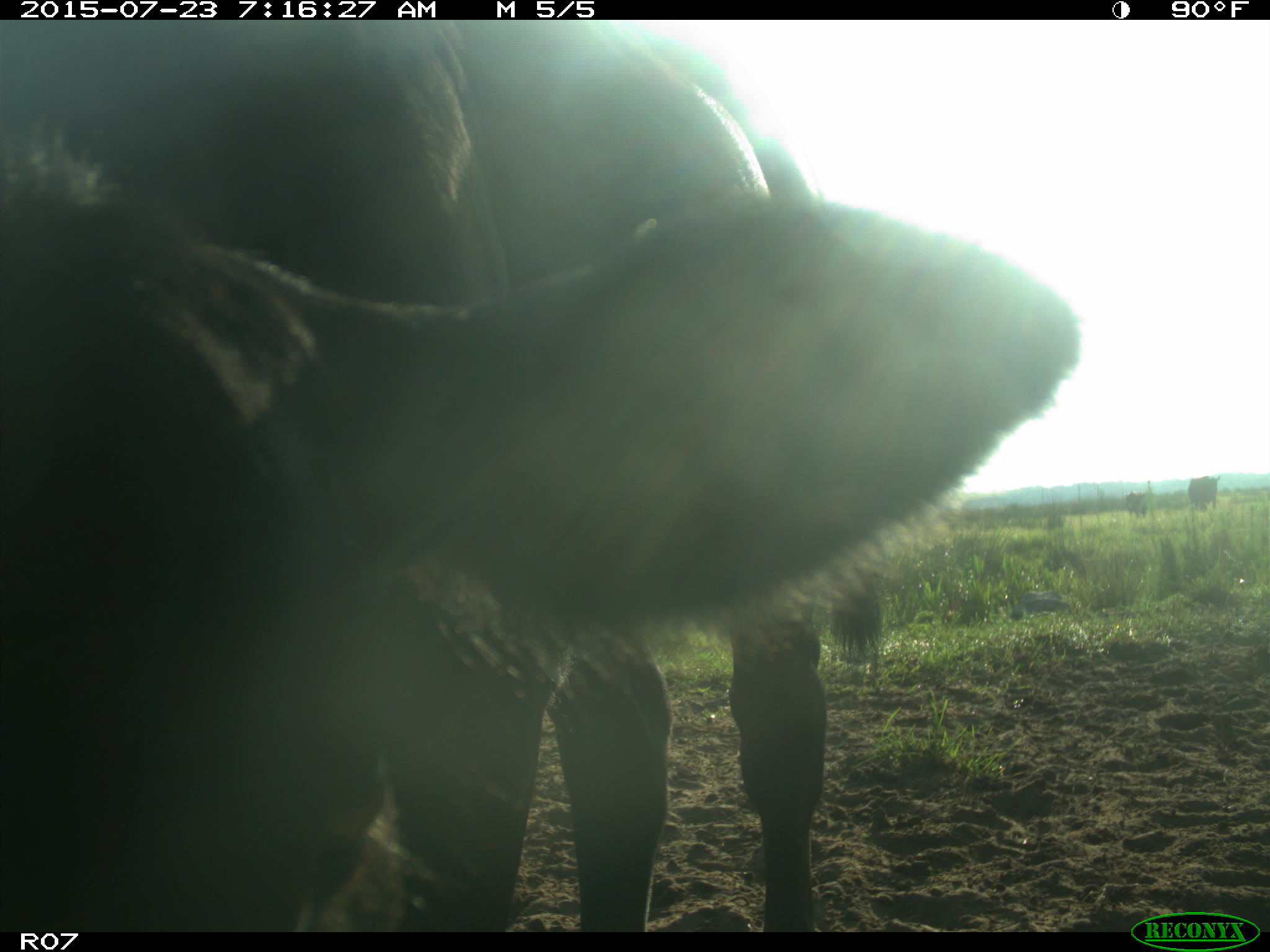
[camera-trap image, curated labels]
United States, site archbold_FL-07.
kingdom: Animalia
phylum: Chordata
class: Mammalia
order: Artiodactyla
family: Bovidae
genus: Bos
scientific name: Bos taurus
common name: domestic cow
Bos taurus (domestic cow).